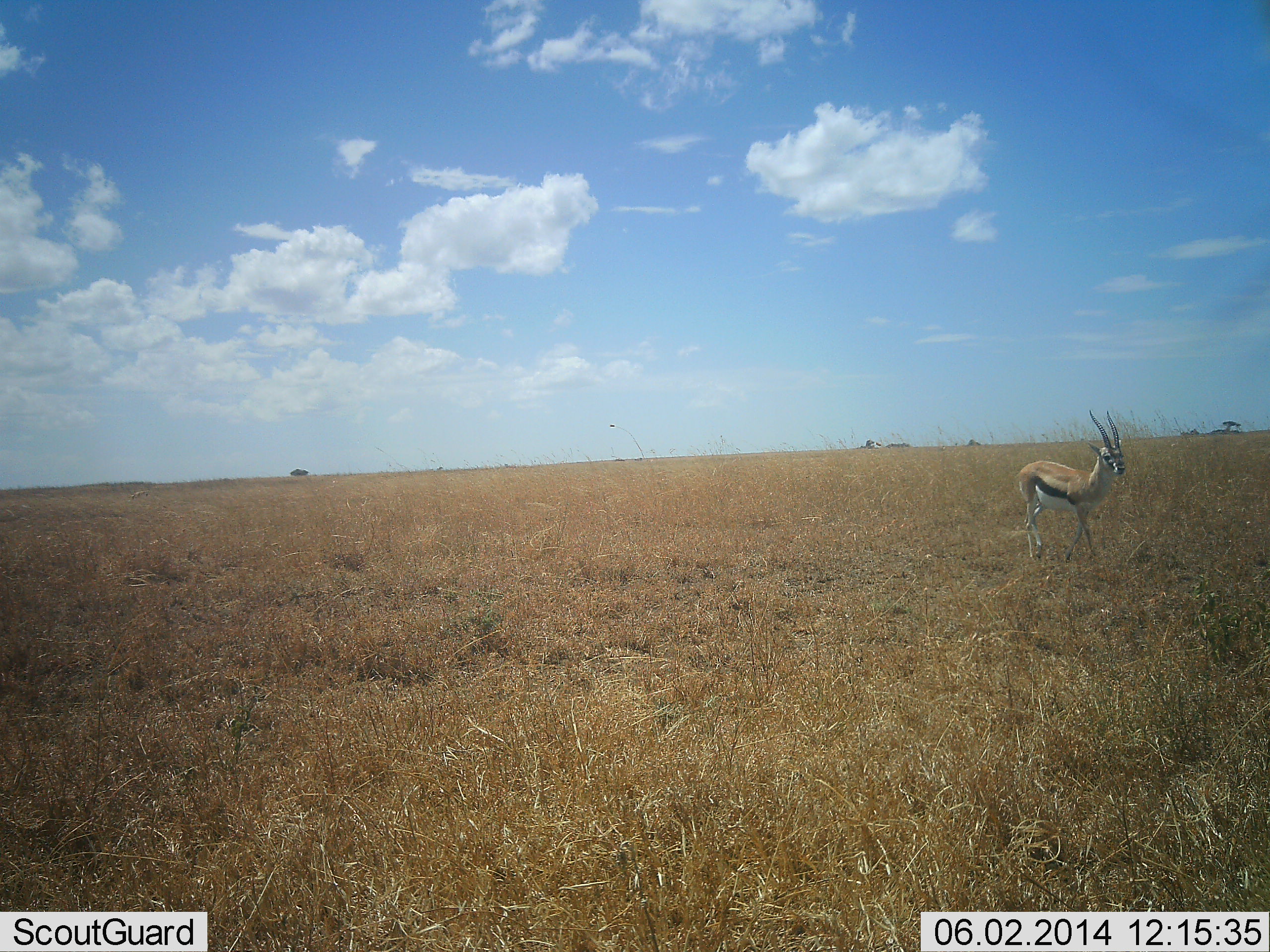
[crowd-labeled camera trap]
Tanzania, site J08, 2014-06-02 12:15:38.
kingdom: Animalia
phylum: Chordata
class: Mammalia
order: Artiodactyla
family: Bovidae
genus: Eudorcas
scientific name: Eudorcas thomsonii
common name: thomson's gazelle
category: gazellethomsons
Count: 1.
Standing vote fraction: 60%.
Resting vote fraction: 0%.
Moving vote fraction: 40%.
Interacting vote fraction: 0%.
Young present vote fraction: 0%.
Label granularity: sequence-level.